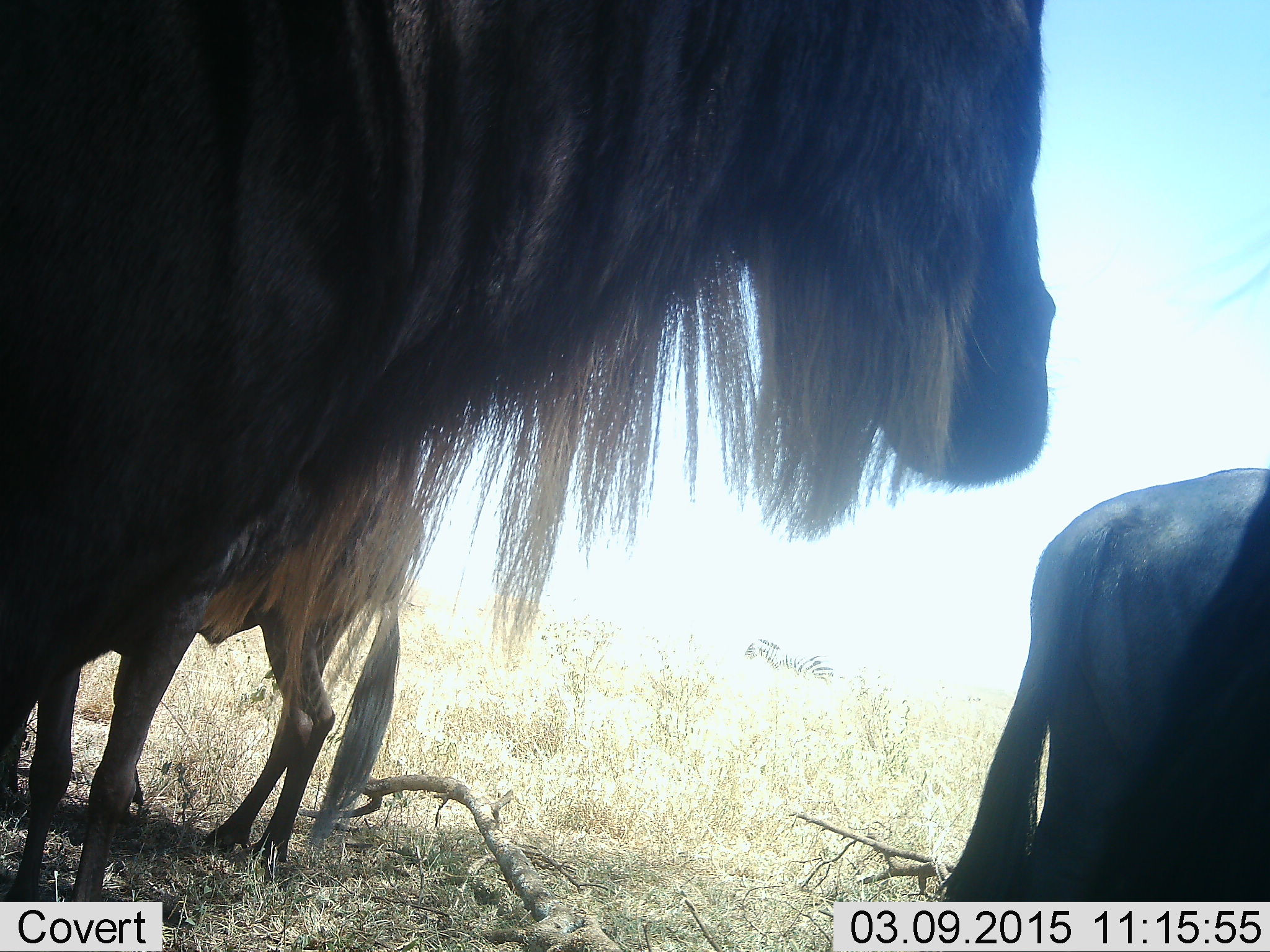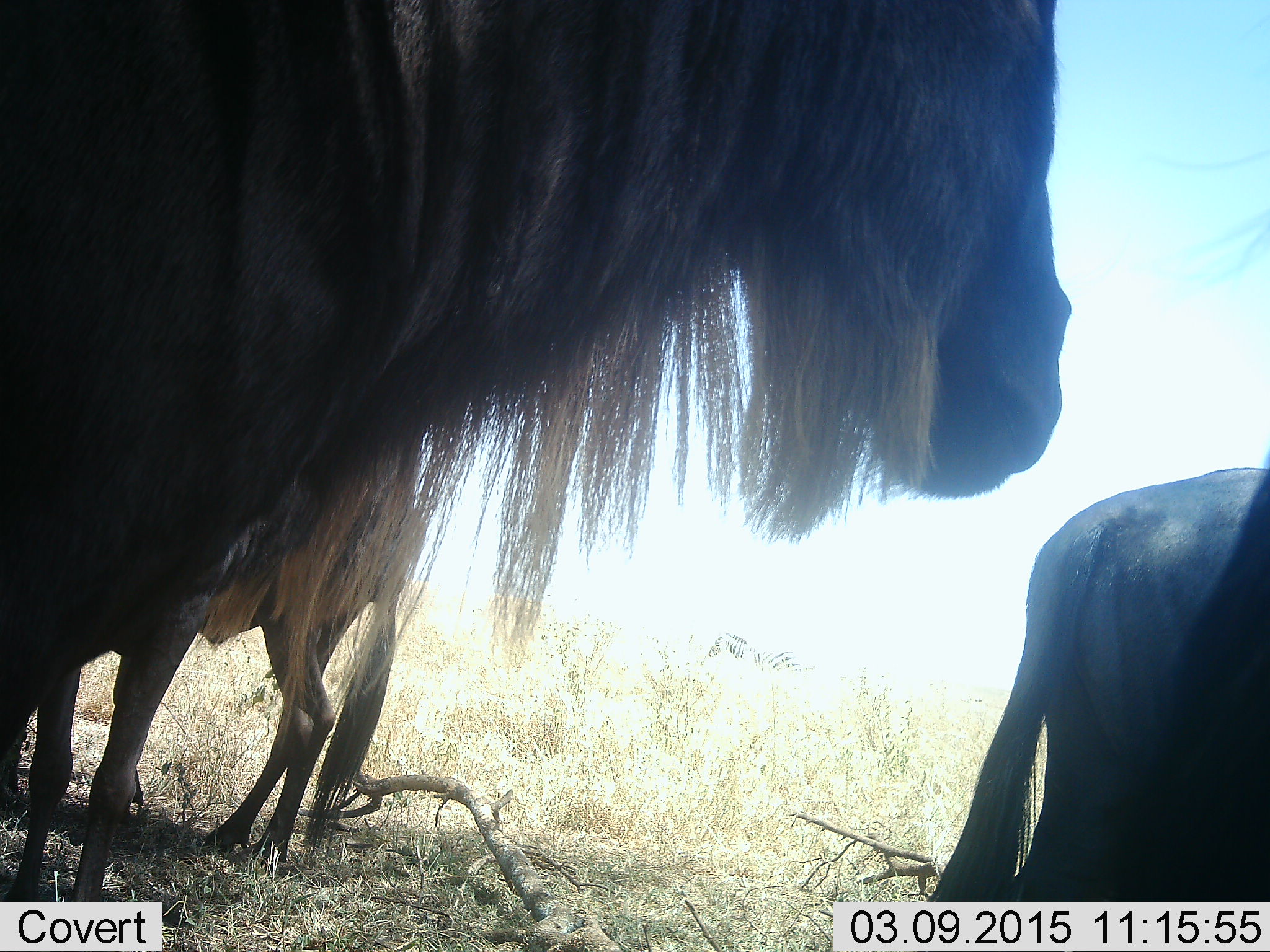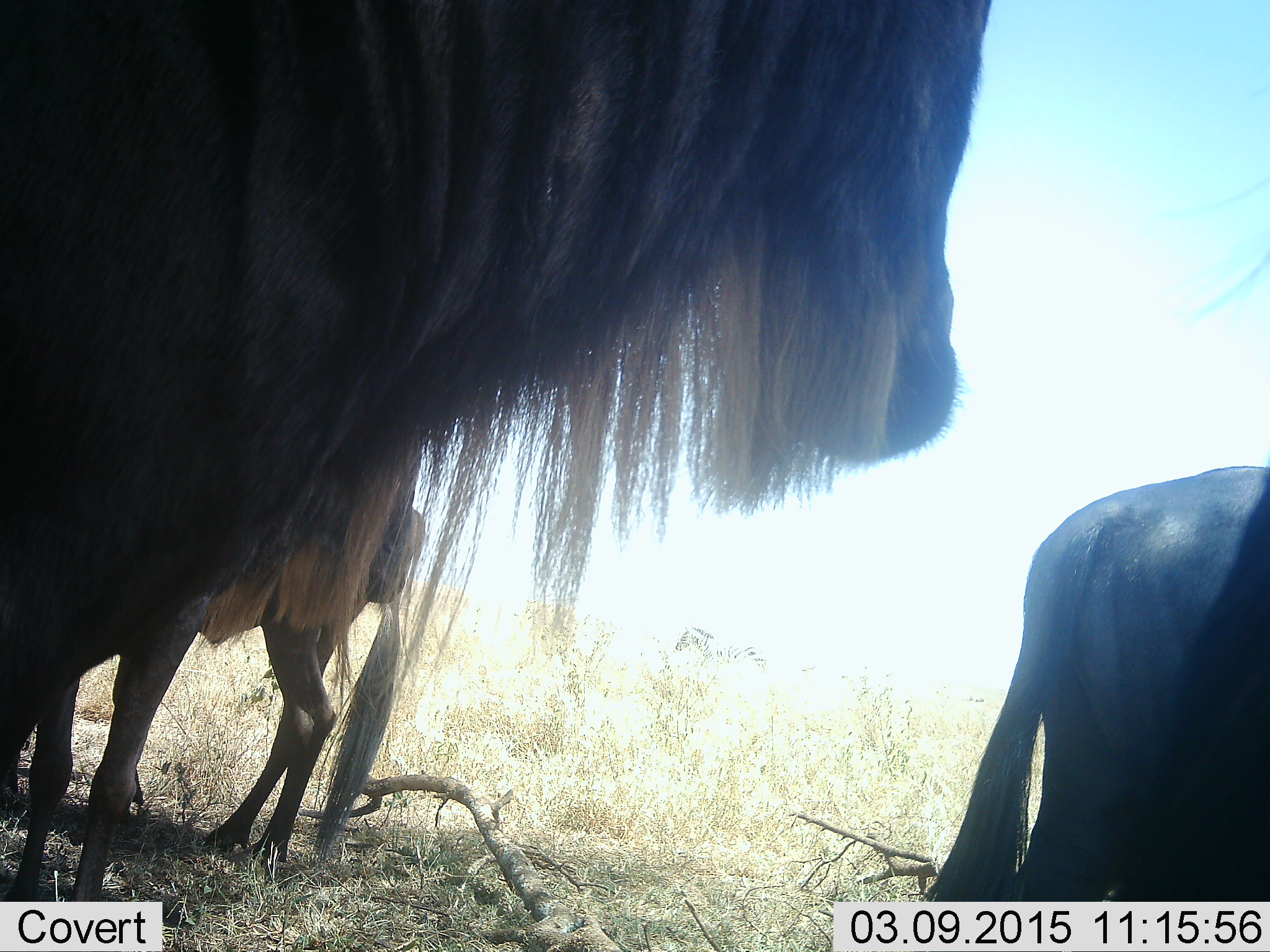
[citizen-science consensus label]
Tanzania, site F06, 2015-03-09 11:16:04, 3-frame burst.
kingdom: Animalia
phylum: Chordata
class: Mammalia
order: Artiodactyla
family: Bovidae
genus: Connochaetes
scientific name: Connochaetes taurinus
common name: blue wildebeest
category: wildebeest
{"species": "wildebeest (blue wildebeest) (Connochaetes taurinus)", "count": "3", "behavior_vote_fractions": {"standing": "77%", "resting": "15%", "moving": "23%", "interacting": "8%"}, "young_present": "8%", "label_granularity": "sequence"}